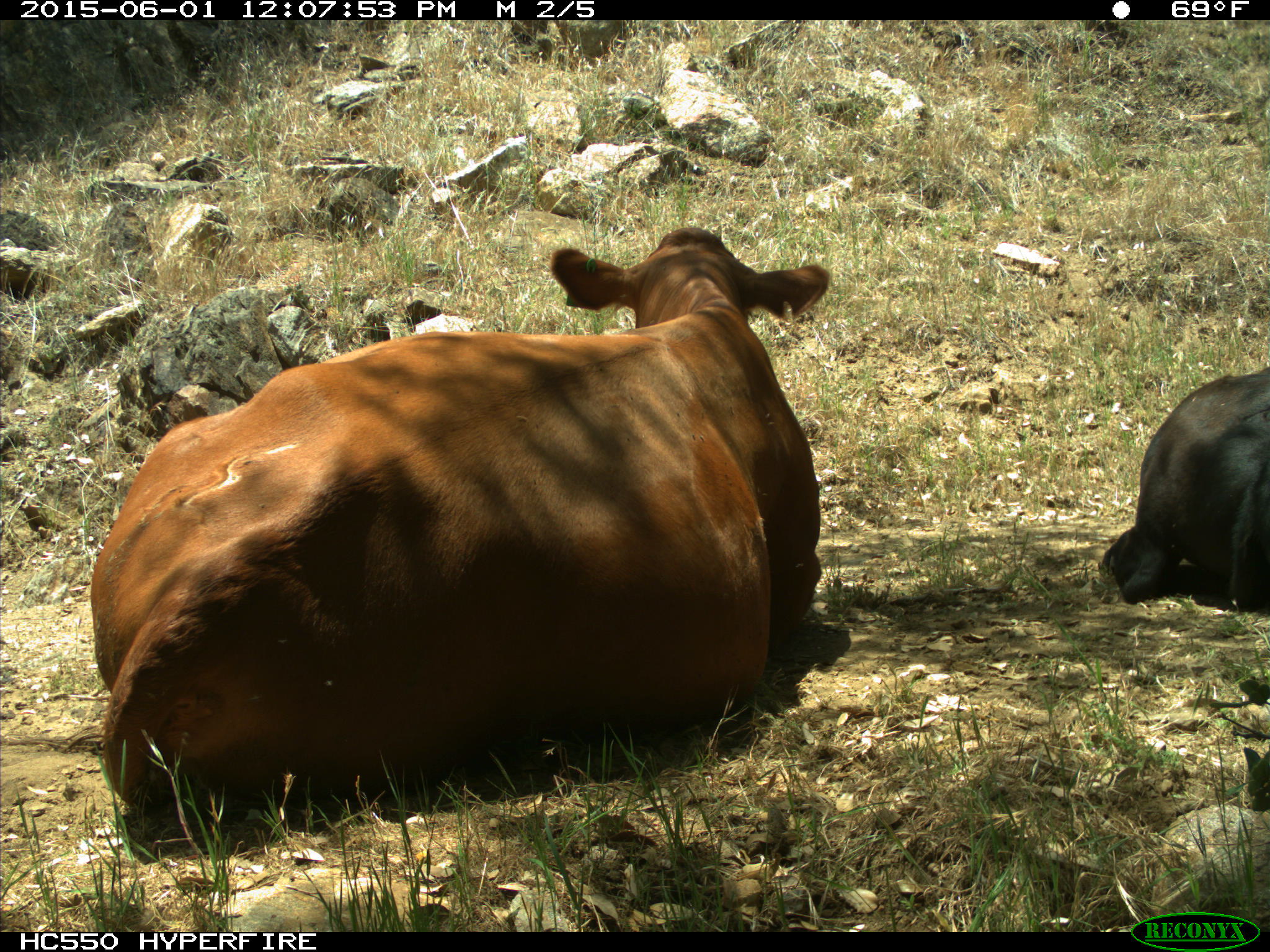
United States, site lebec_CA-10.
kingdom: Animalia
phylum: Chordata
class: Mammalia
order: Artiodactyla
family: Bovidae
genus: Bos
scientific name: Bos taurus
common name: domestic cow